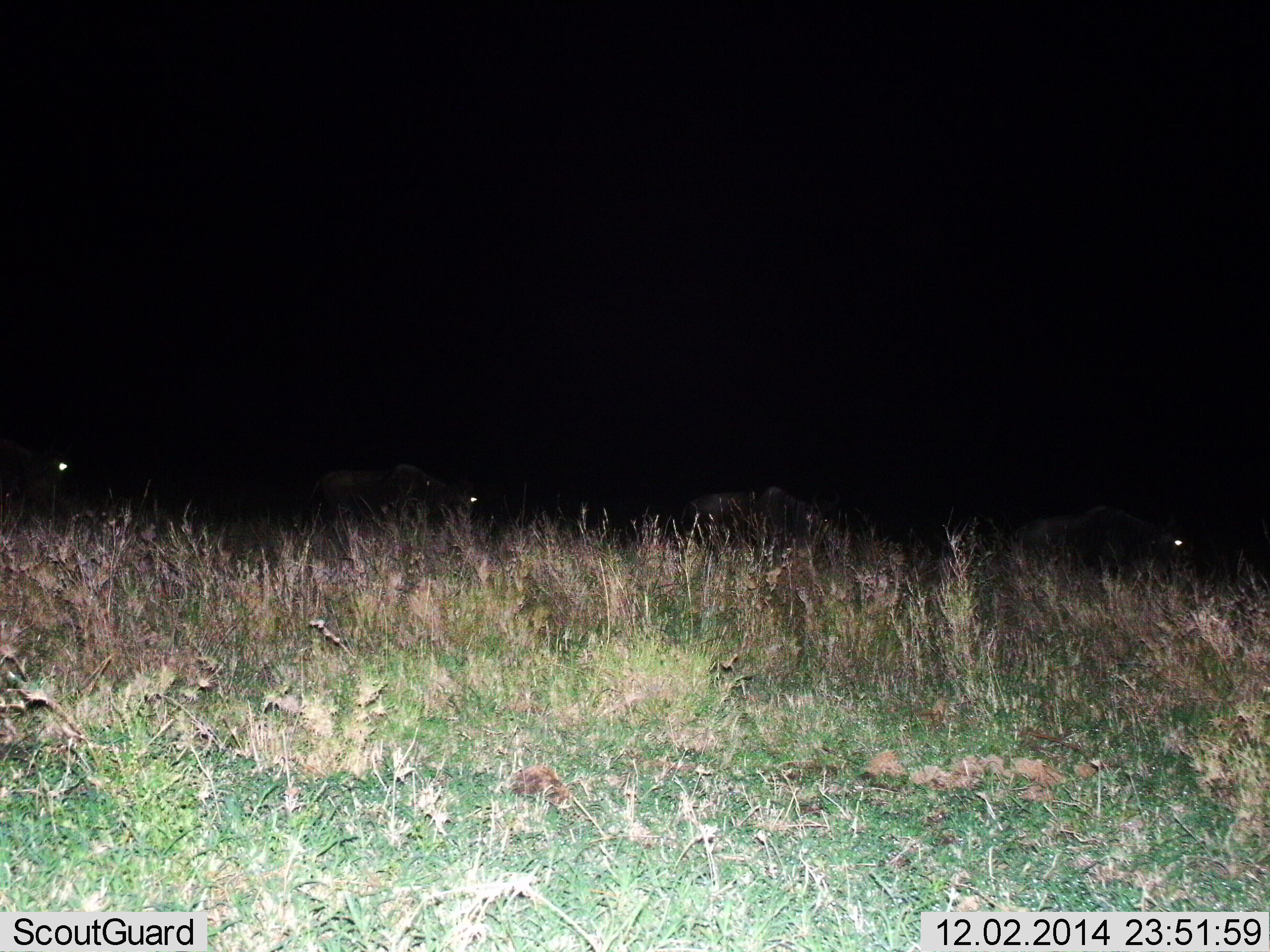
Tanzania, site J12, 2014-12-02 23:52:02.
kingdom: Animalia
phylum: Chordata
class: Mammalia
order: Artiodactyla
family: Bovidae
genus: Connochaetes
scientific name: Connochaetes taurinus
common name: blue wildebeest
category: wildebeest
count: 4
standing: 10%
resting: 0%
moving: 70%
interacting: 0%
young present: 0%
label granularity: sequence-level